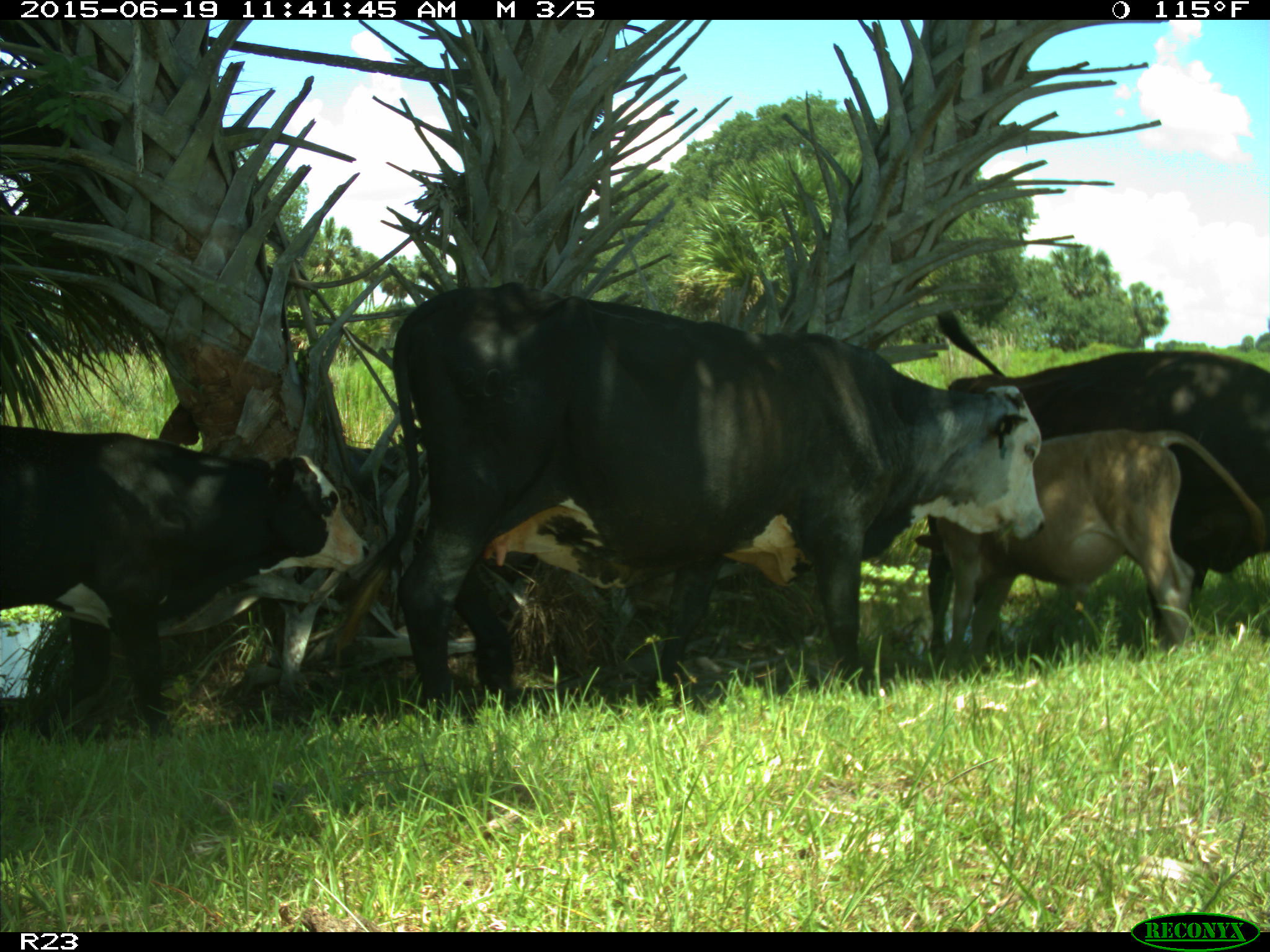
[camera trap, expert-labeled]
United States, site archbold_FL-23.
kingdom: Animalia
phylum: Chordata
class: Mammalia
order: Artiodactyla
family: Bovidae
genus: Bos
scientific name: Bos taurus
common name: domestic cow